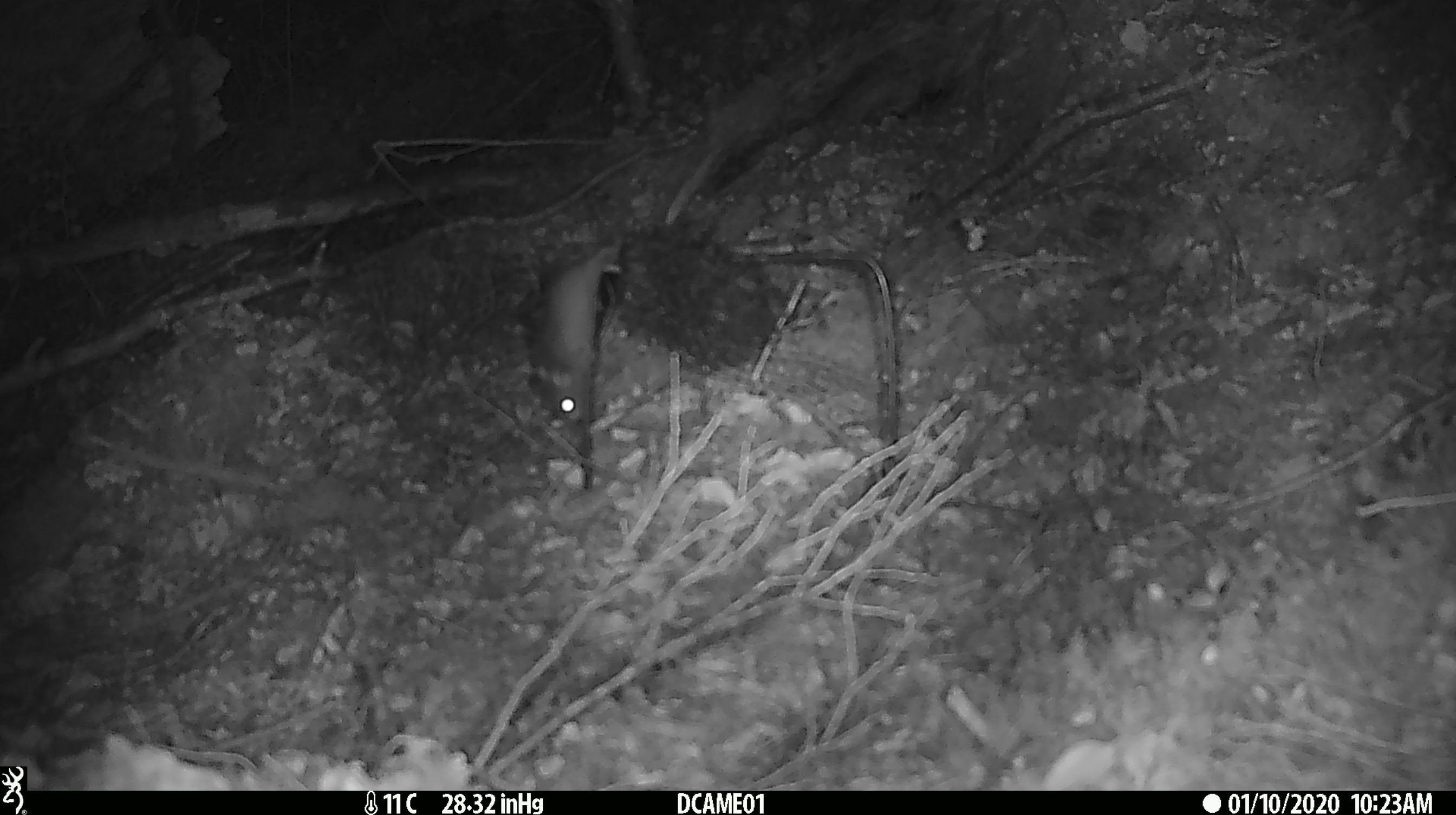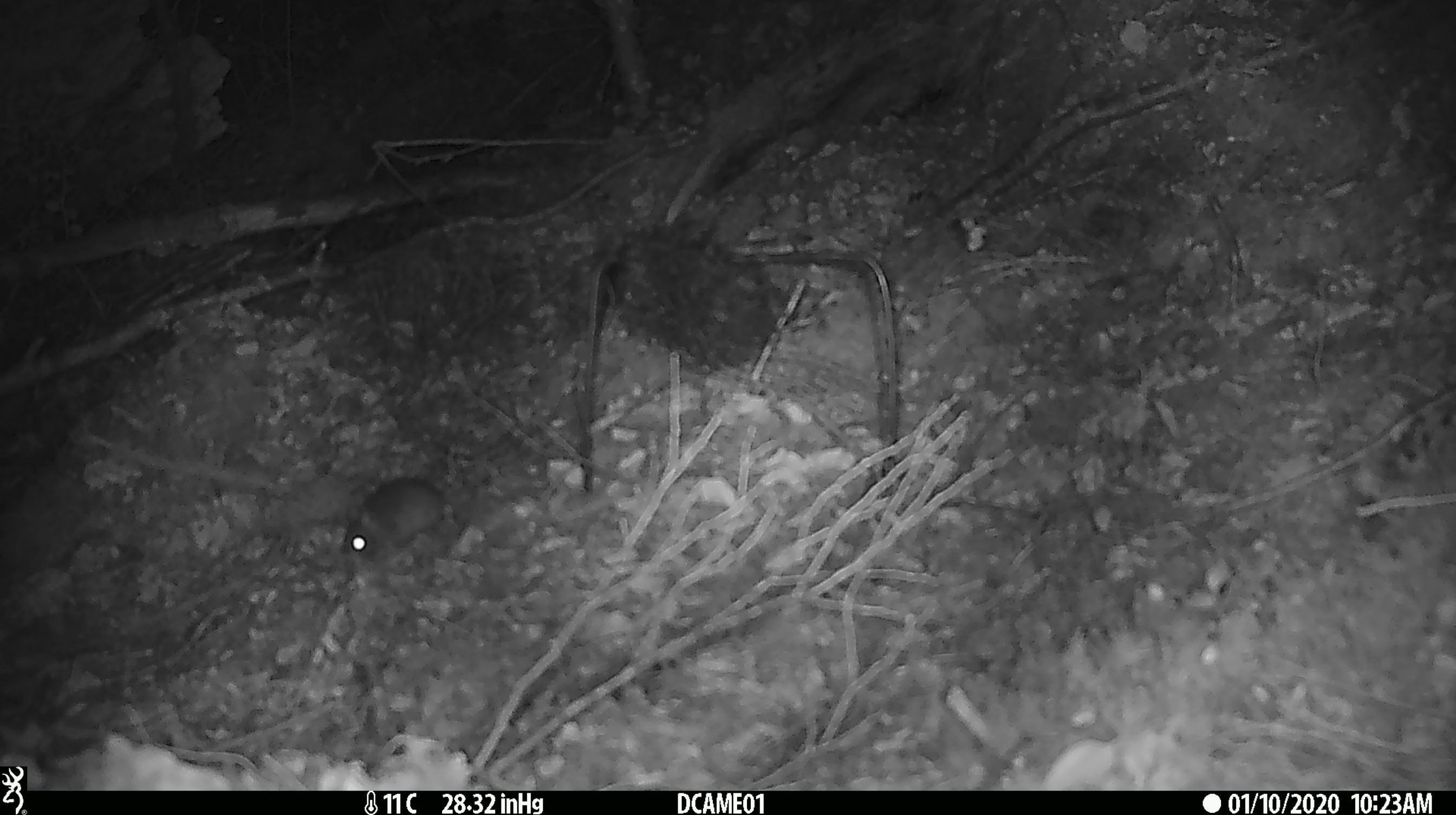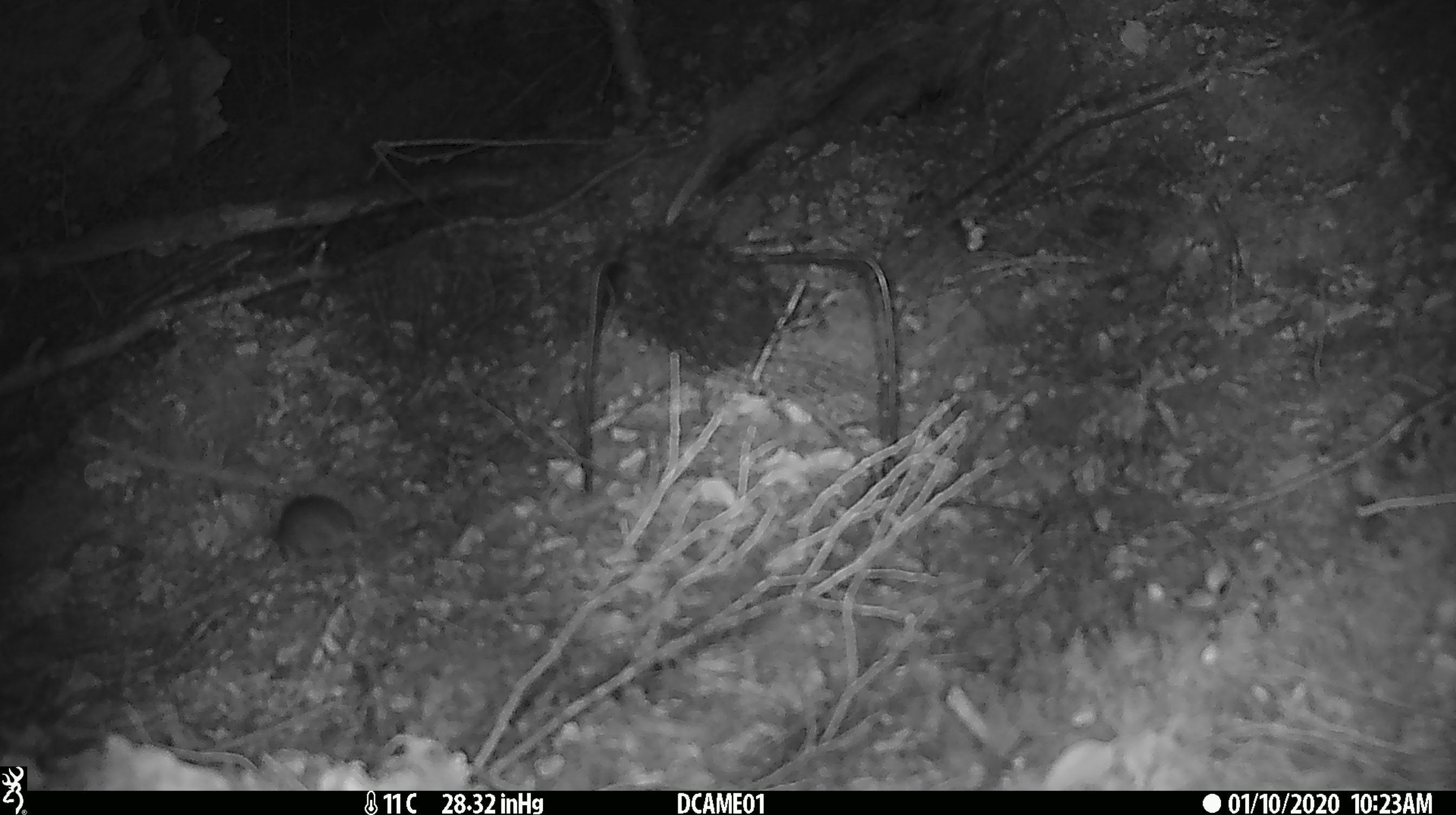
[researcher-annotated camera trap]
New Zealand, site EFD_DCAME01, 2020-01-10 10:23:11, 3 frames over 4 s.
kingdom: Animalia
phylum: Chordata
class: Mammalia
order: Rodentia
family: Muridae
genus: Mus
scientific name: Mus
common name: mouse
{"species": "mouse (Mus)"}